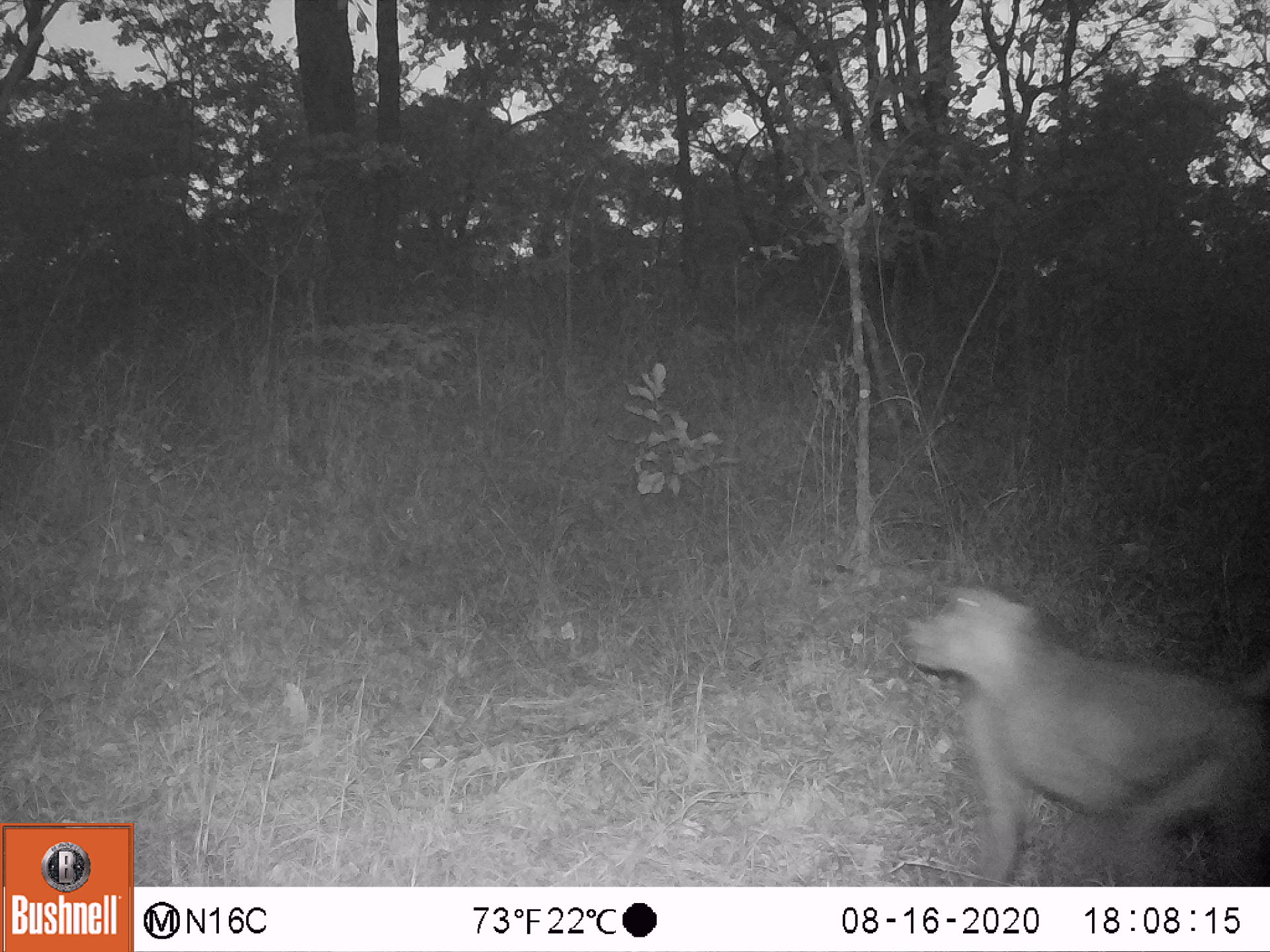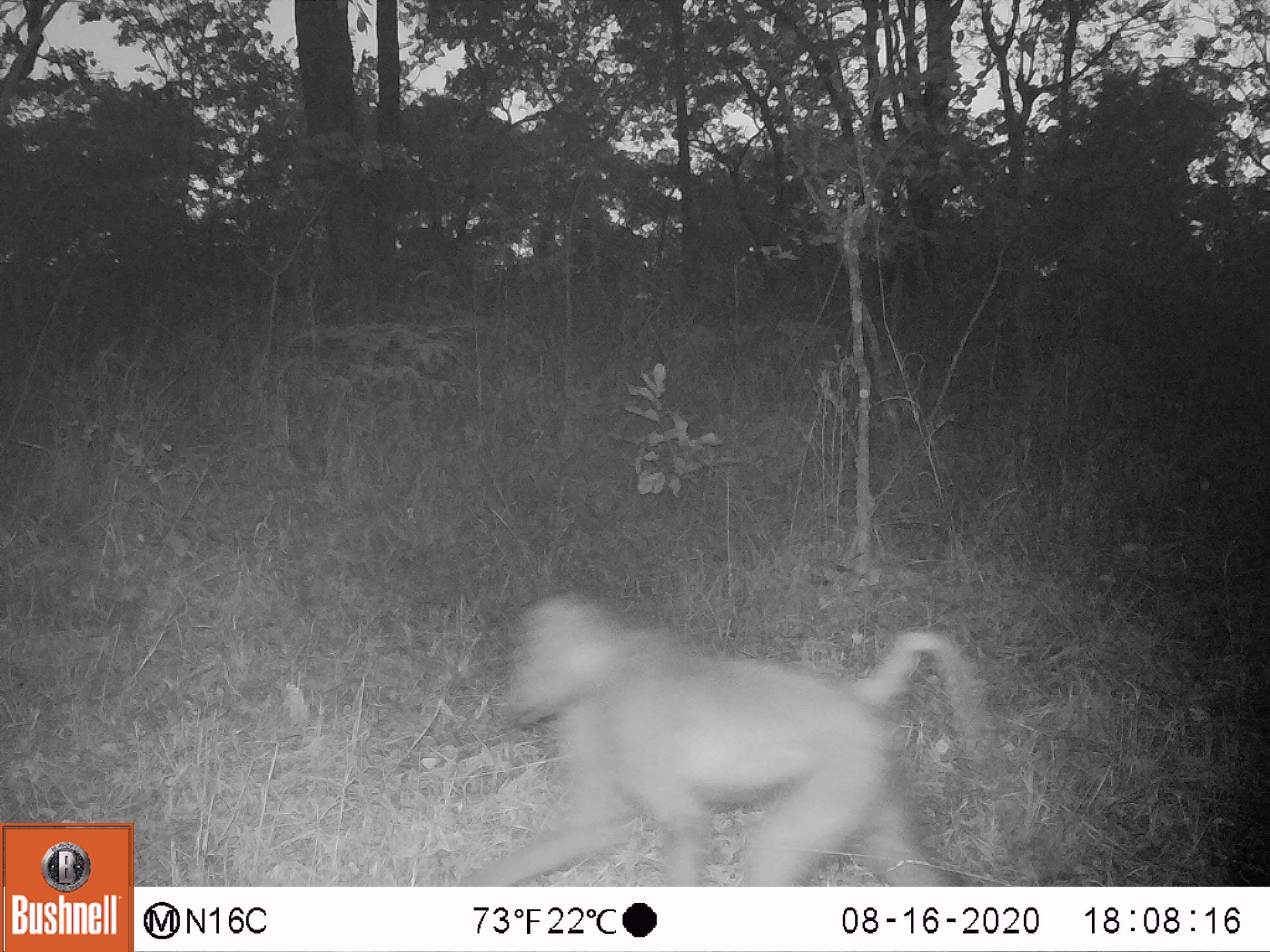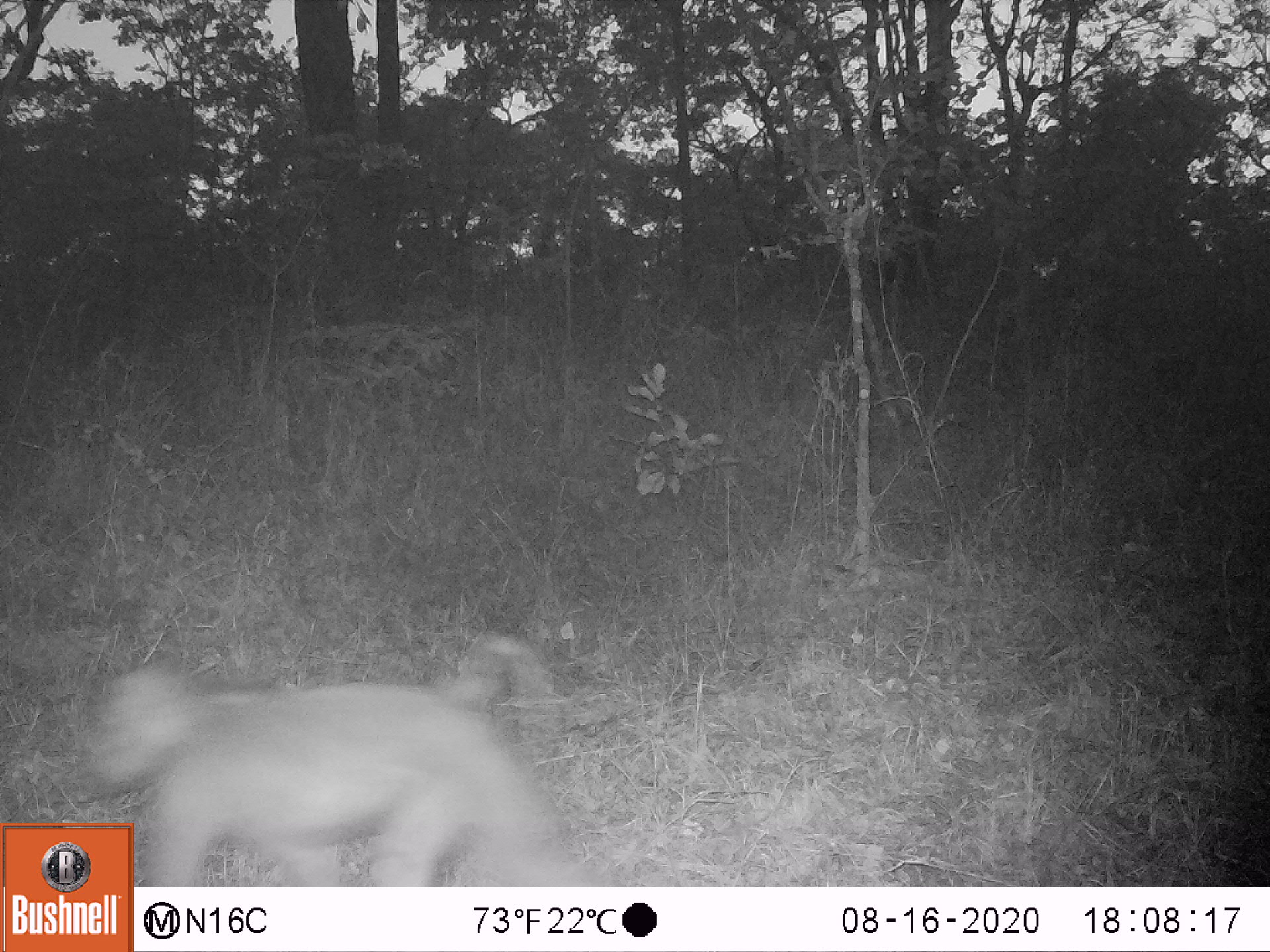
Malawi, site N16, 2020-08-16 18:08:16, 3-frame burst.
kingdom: Animalia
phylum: Chordata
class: Mammalia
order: Primates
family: Cercopithecidae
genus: Papio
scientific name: Papio cynocephalus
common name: yellow baboon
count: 1